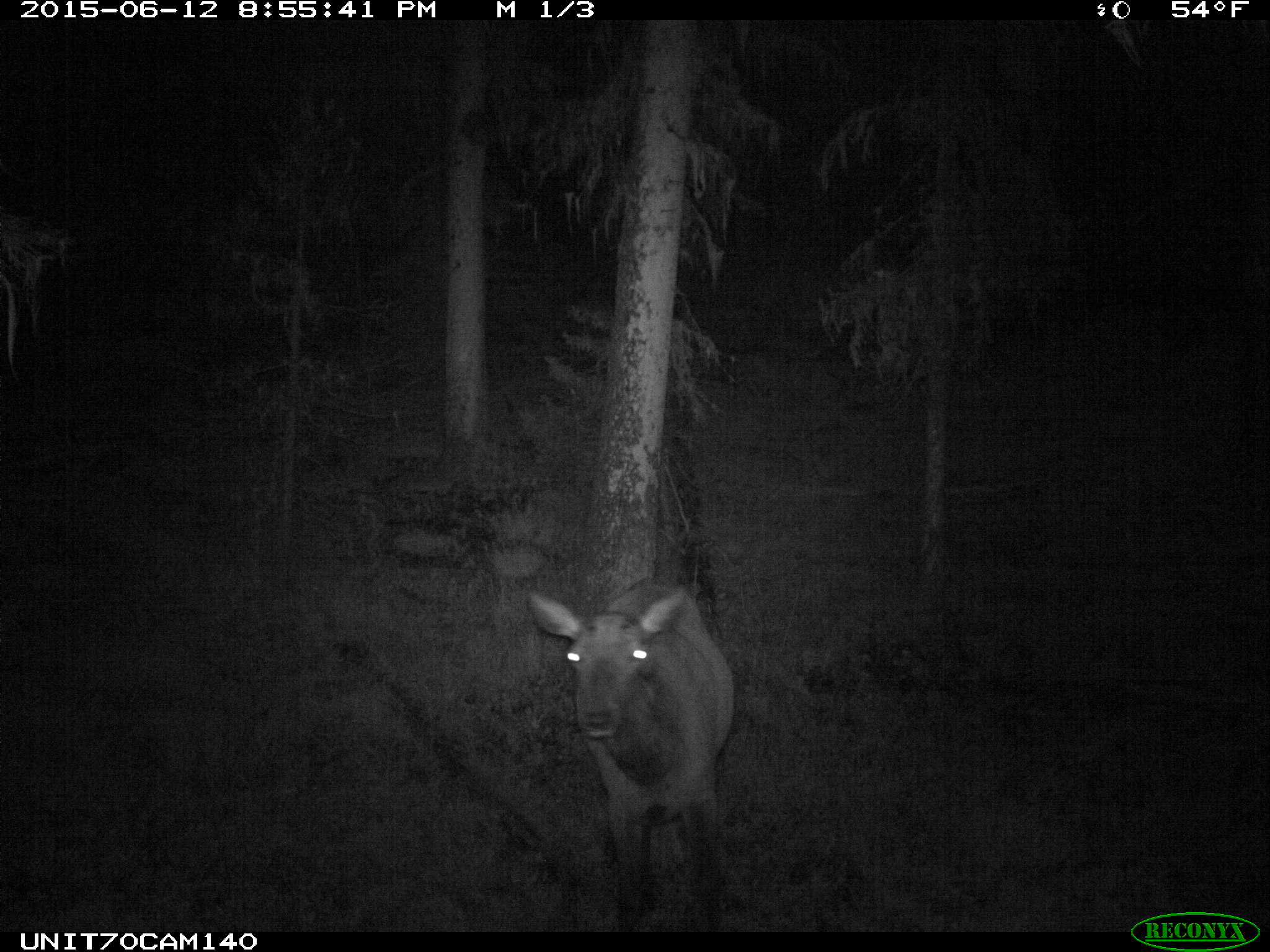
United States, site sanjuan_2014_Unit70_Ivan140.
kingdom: Animalia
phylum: Chordata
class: Mammalia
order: Artiodactyla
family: Cervidae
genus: Cervus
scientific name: Cervus elaphus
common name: red deer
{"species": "Cervus elaphus (red deer)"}